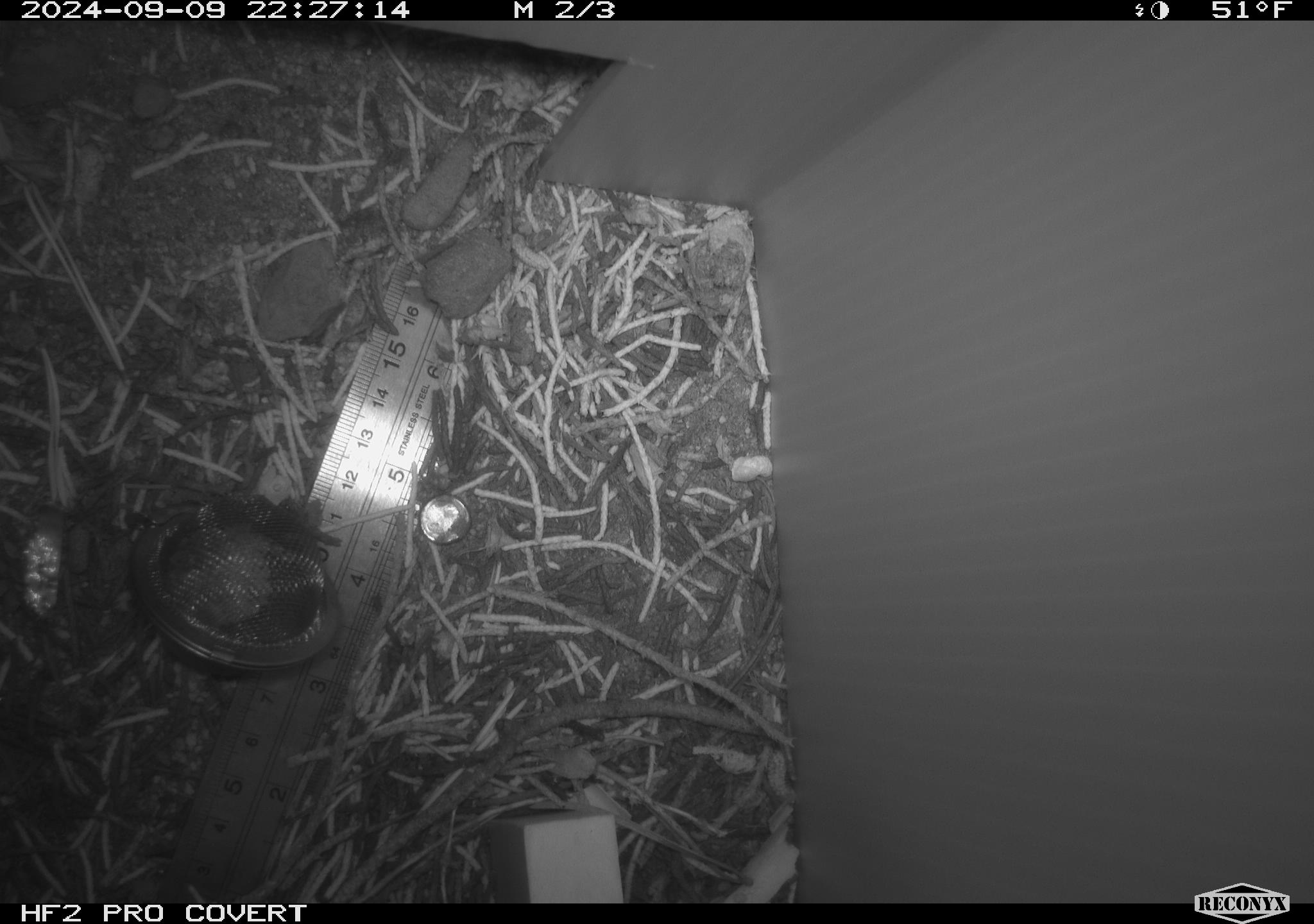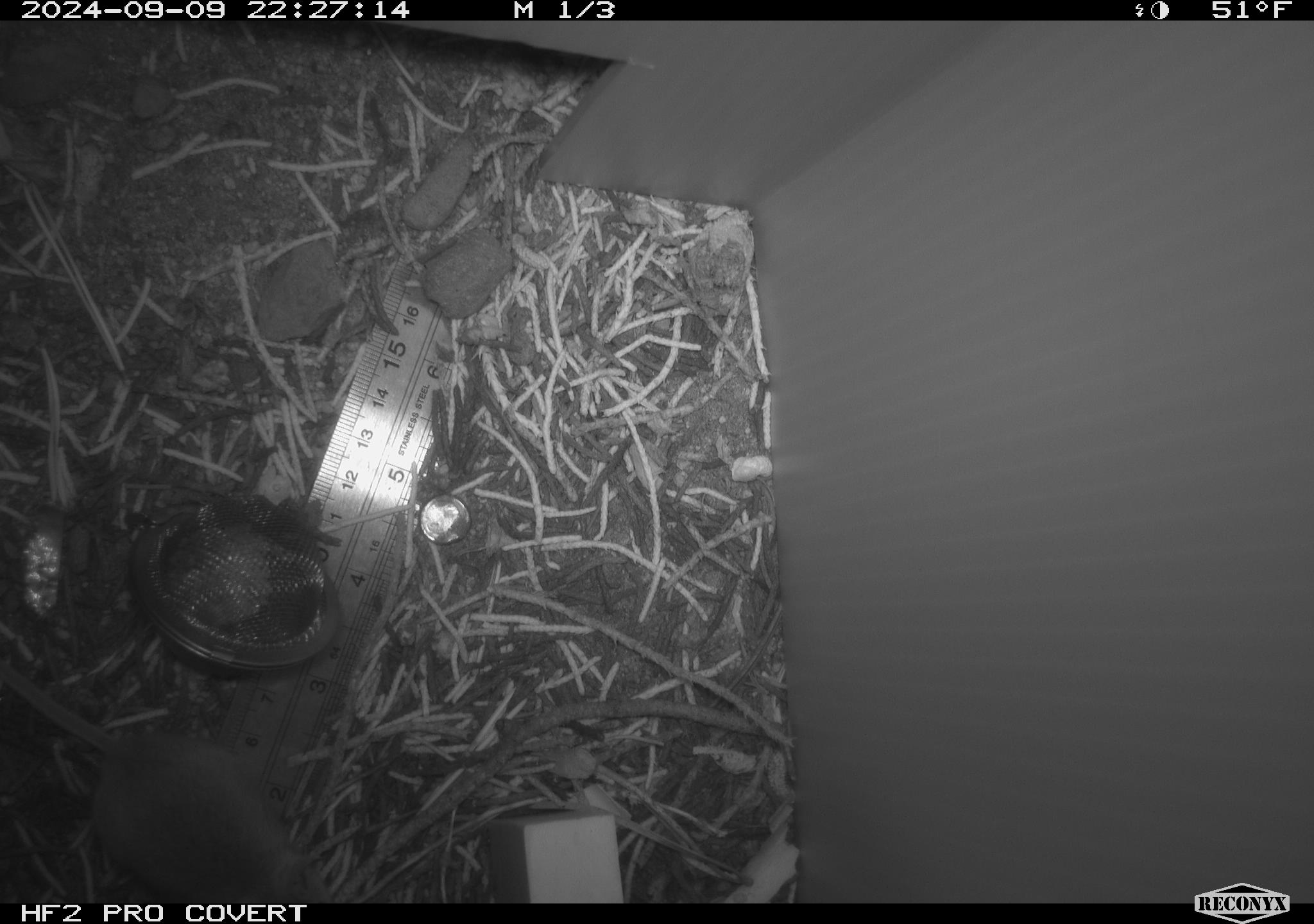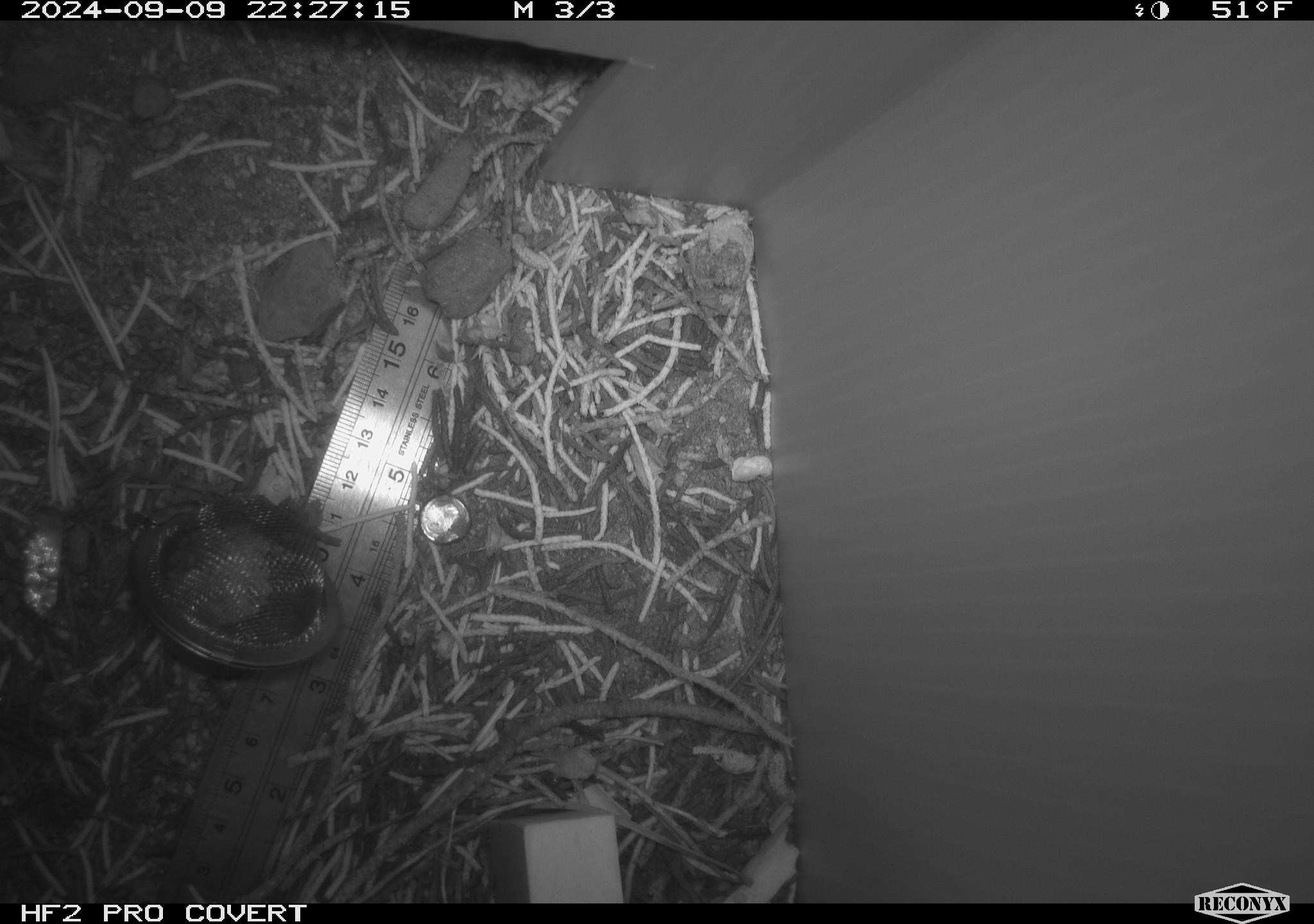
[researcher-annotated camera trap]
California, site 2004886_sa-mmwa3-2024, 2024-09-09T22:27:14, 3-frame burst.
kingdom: Animalia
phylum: Chordata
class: Mammalia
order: Rodentia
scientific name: Rodentia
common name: mouse species